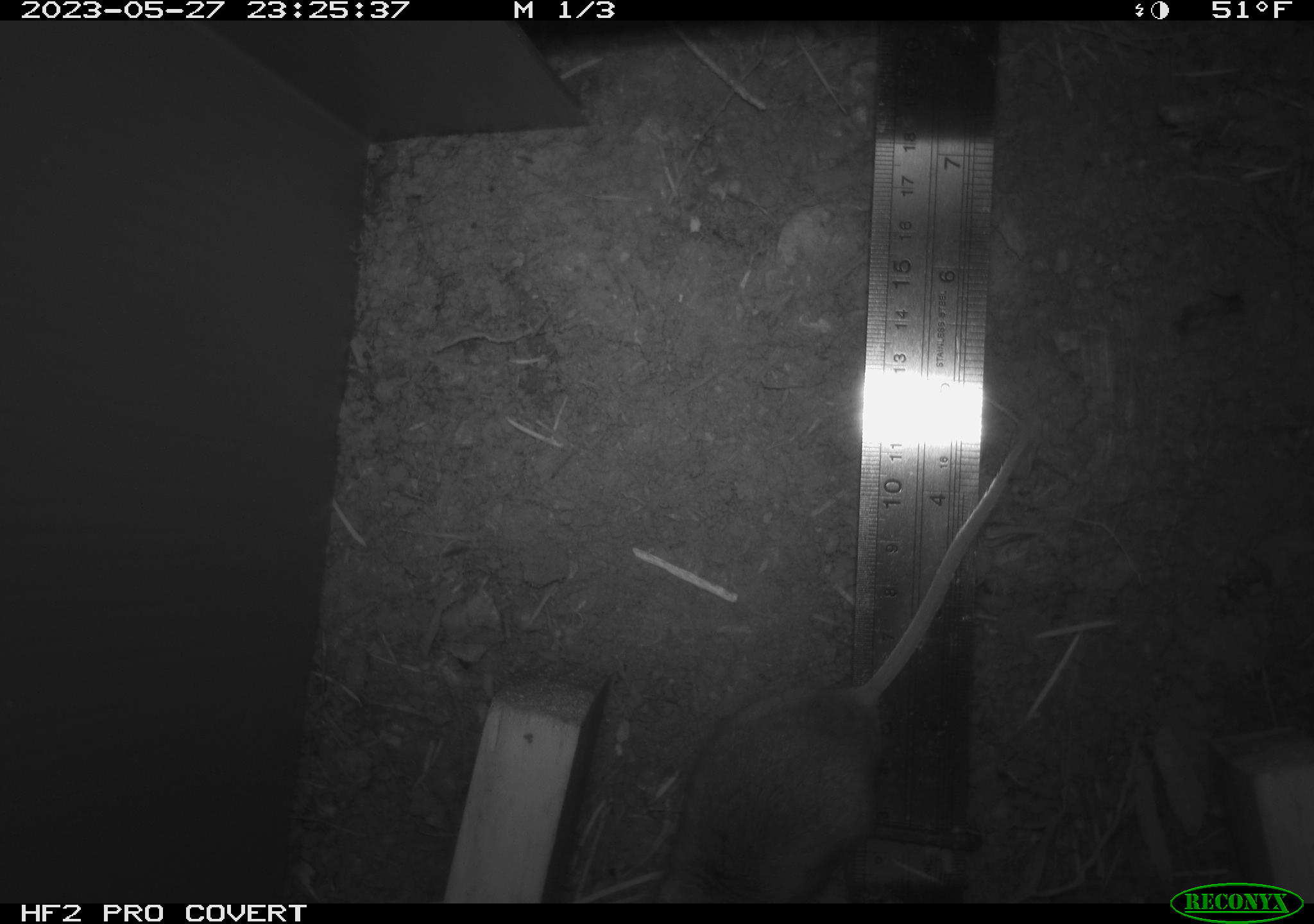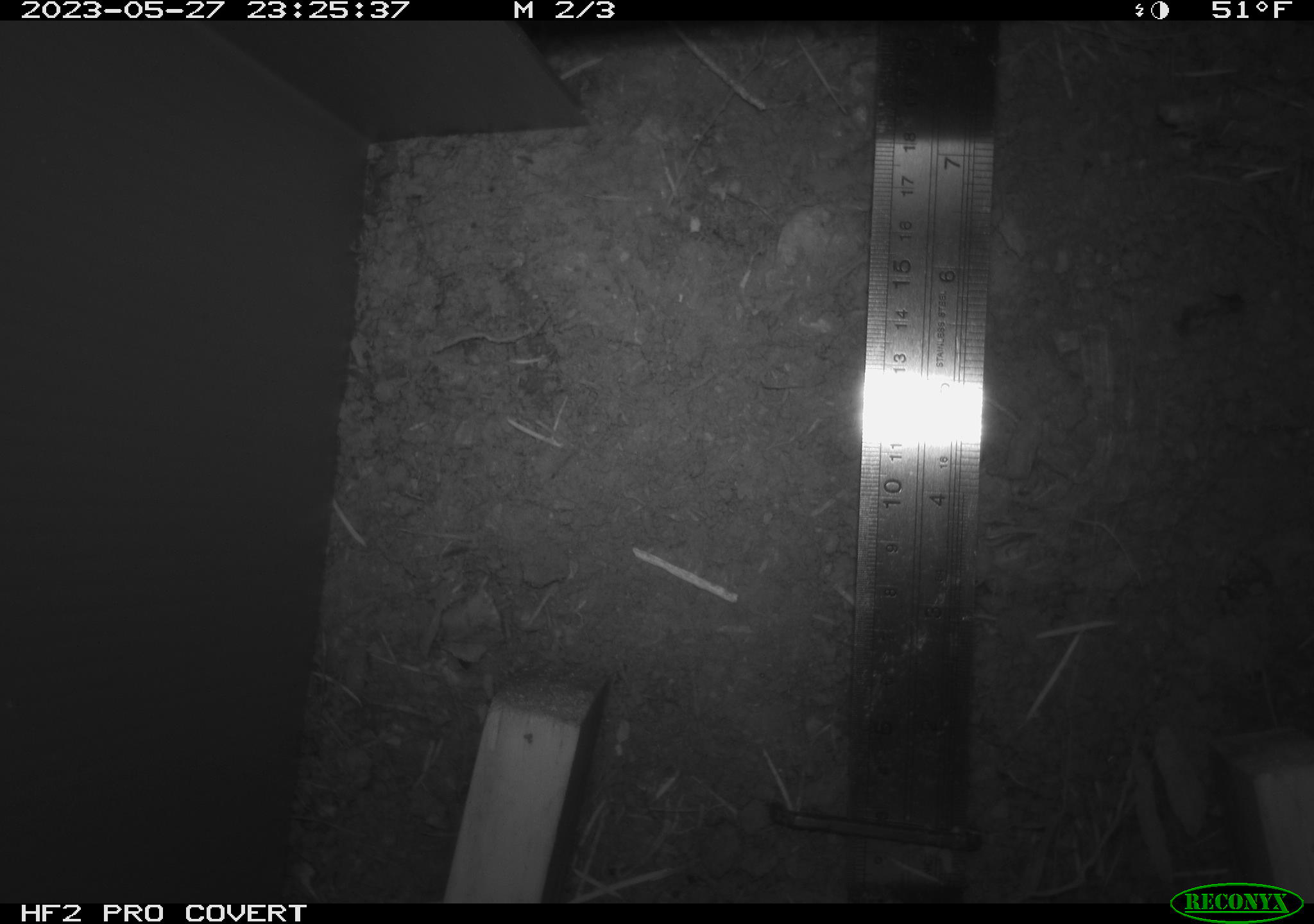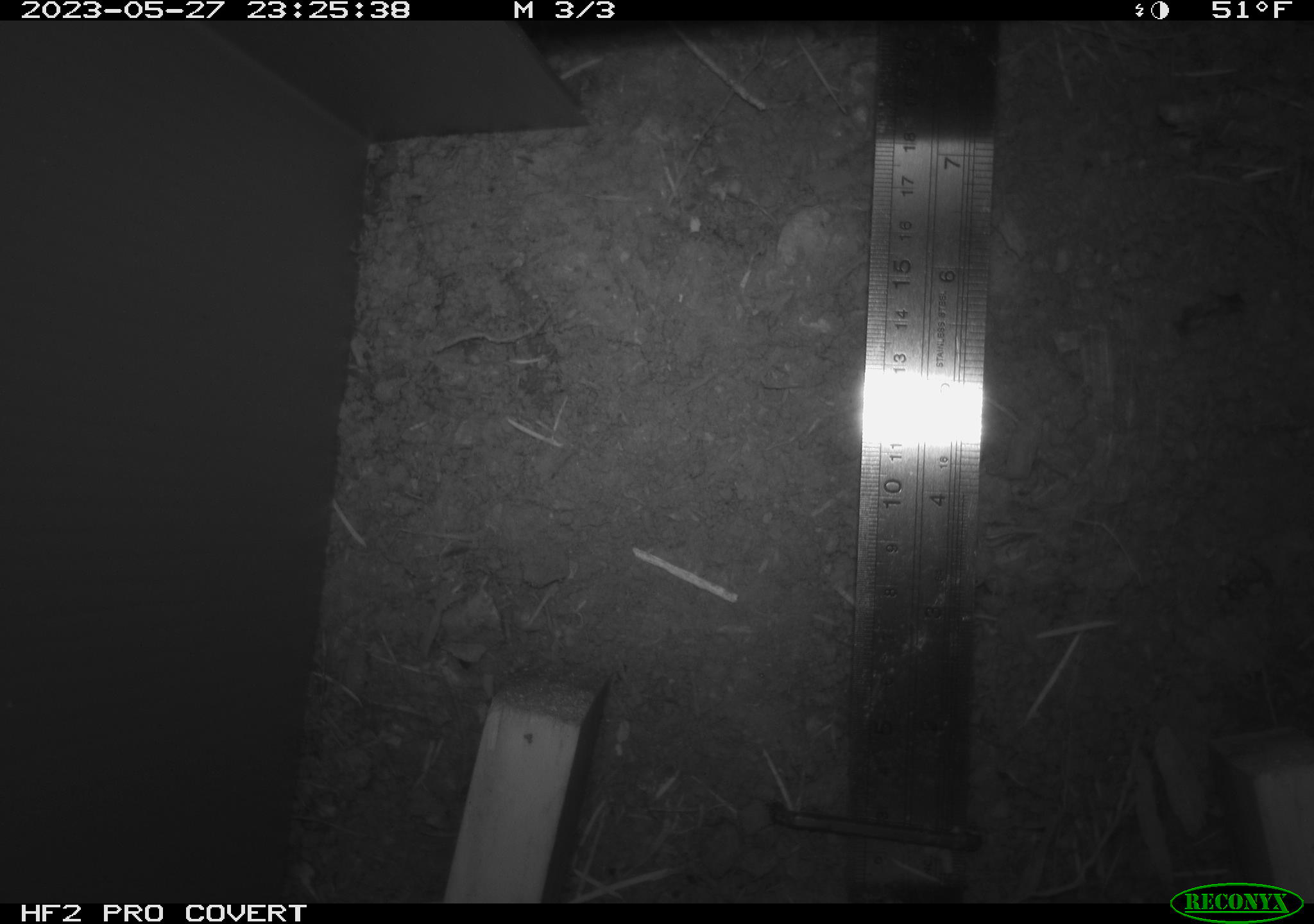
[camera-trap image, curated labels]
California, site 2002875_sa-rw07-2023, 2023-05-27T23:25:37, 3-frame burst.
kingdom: Animalia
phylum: Chordata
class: Mammalia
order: Rodentia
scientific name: Rodentia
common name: mouse species